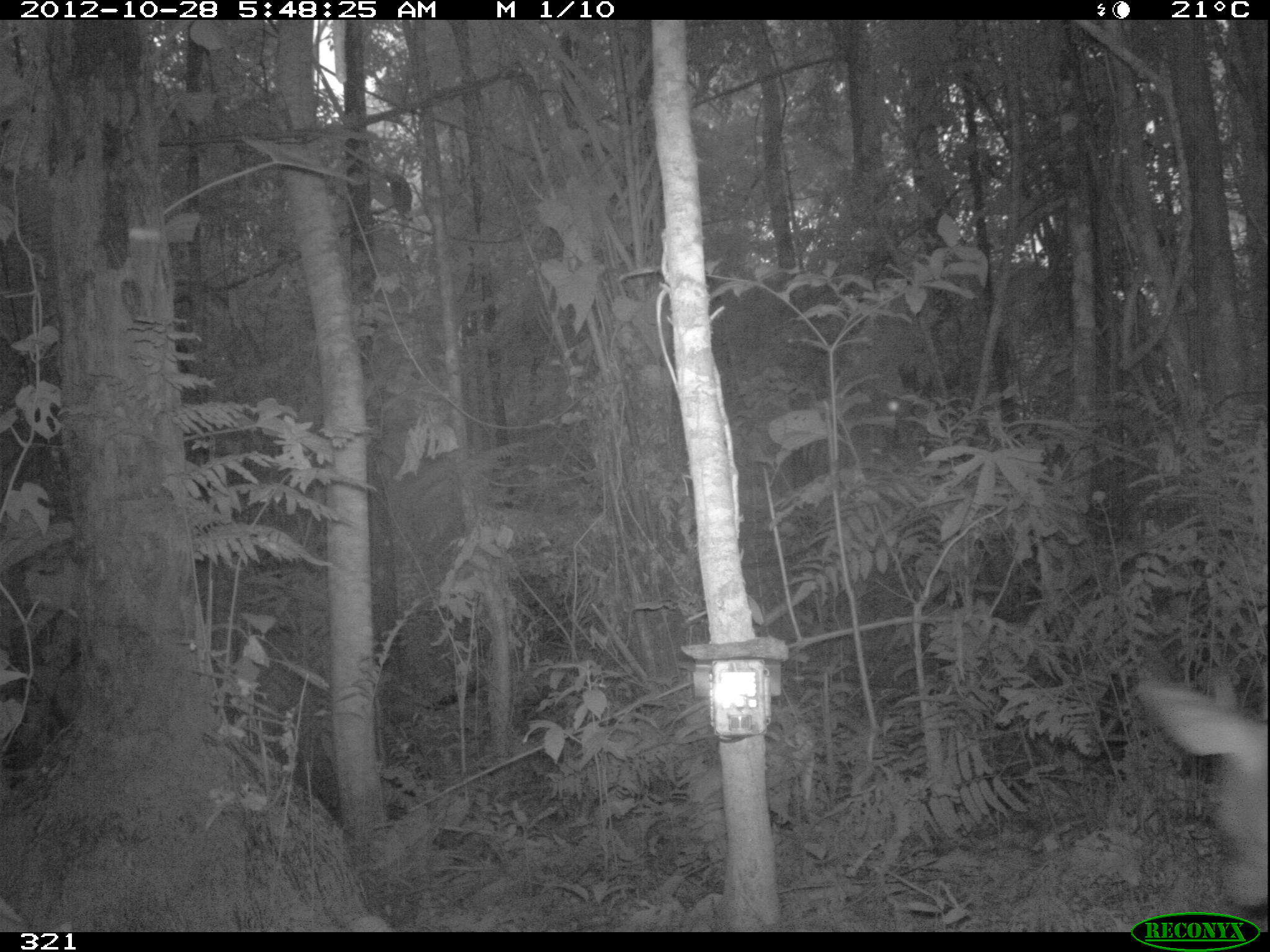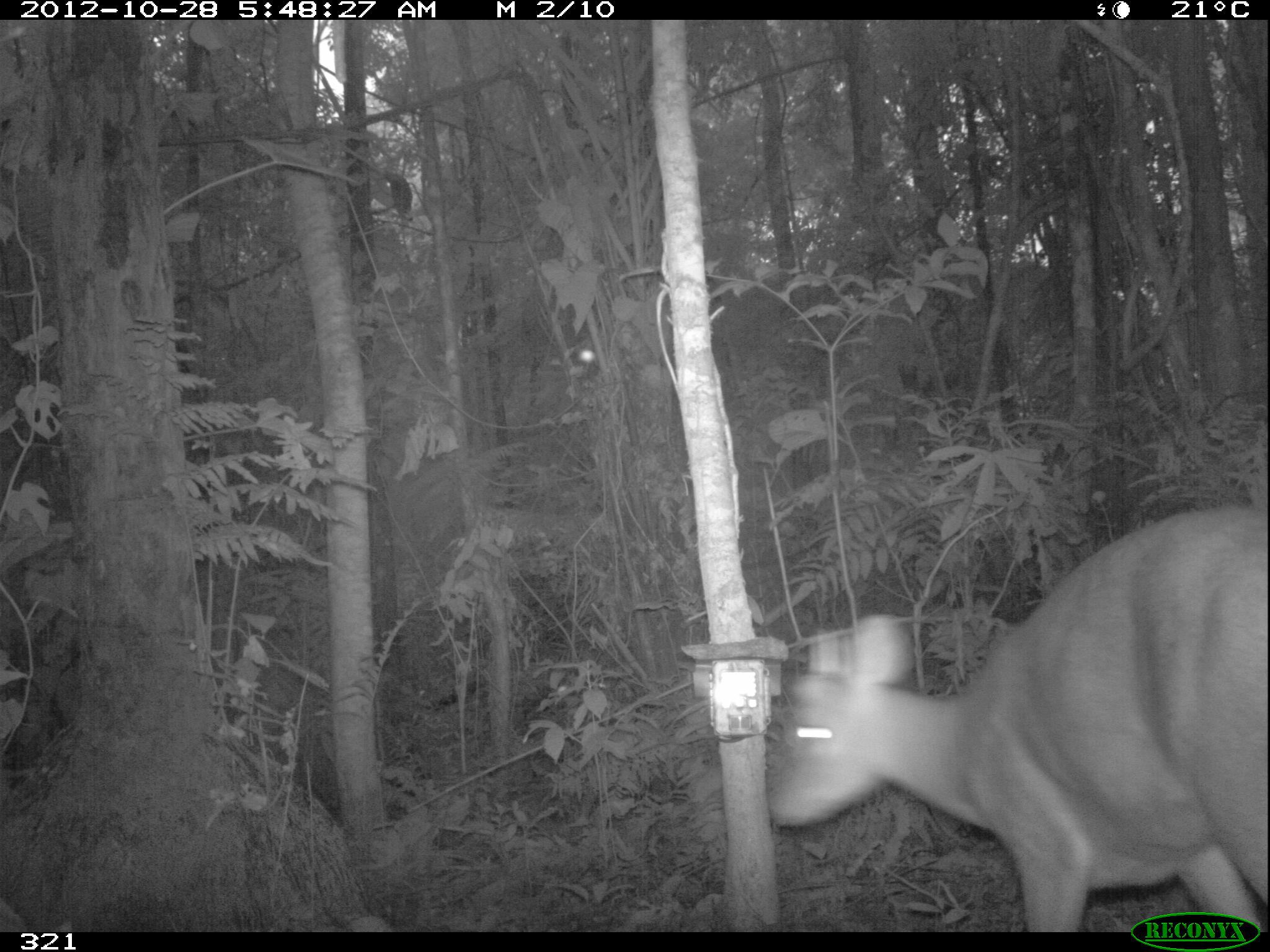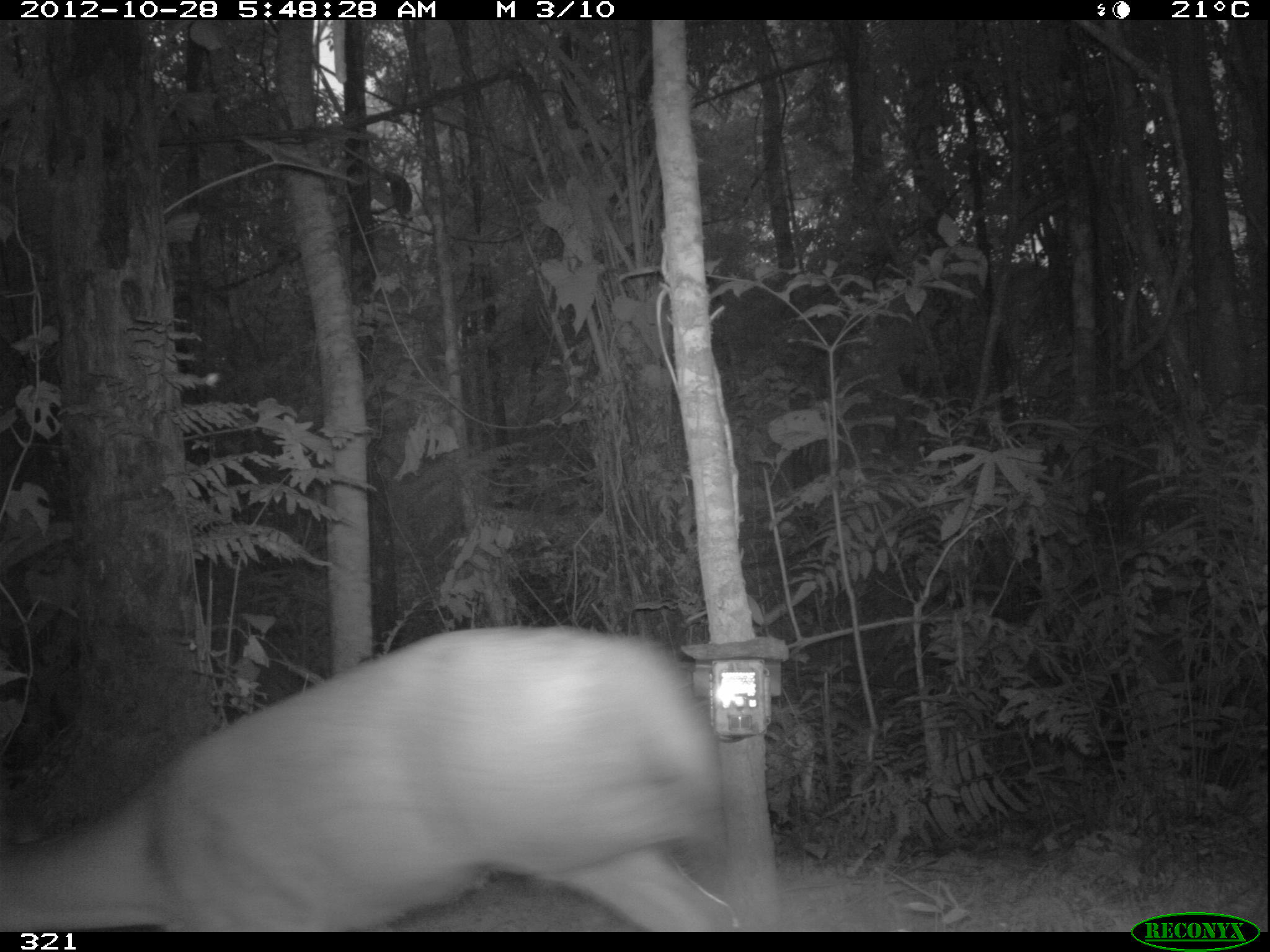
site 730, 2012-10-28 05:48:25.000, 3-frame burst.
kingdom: Animalia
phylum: Chordata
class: Mammalia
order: Artiodactyla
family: Cervidae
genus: Mazama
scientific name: Mazama americana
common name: red brocket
Mazama americana (red brocket).